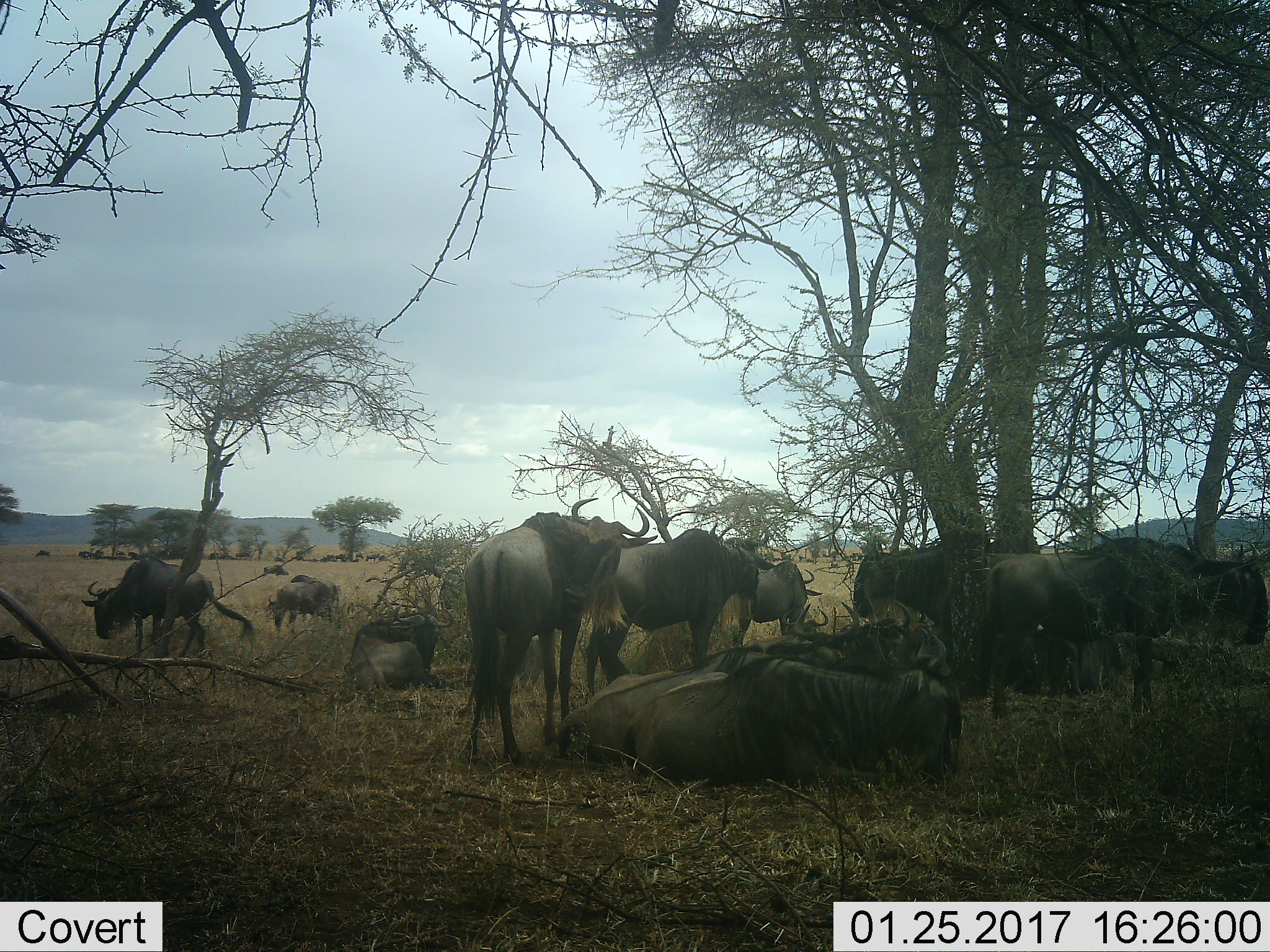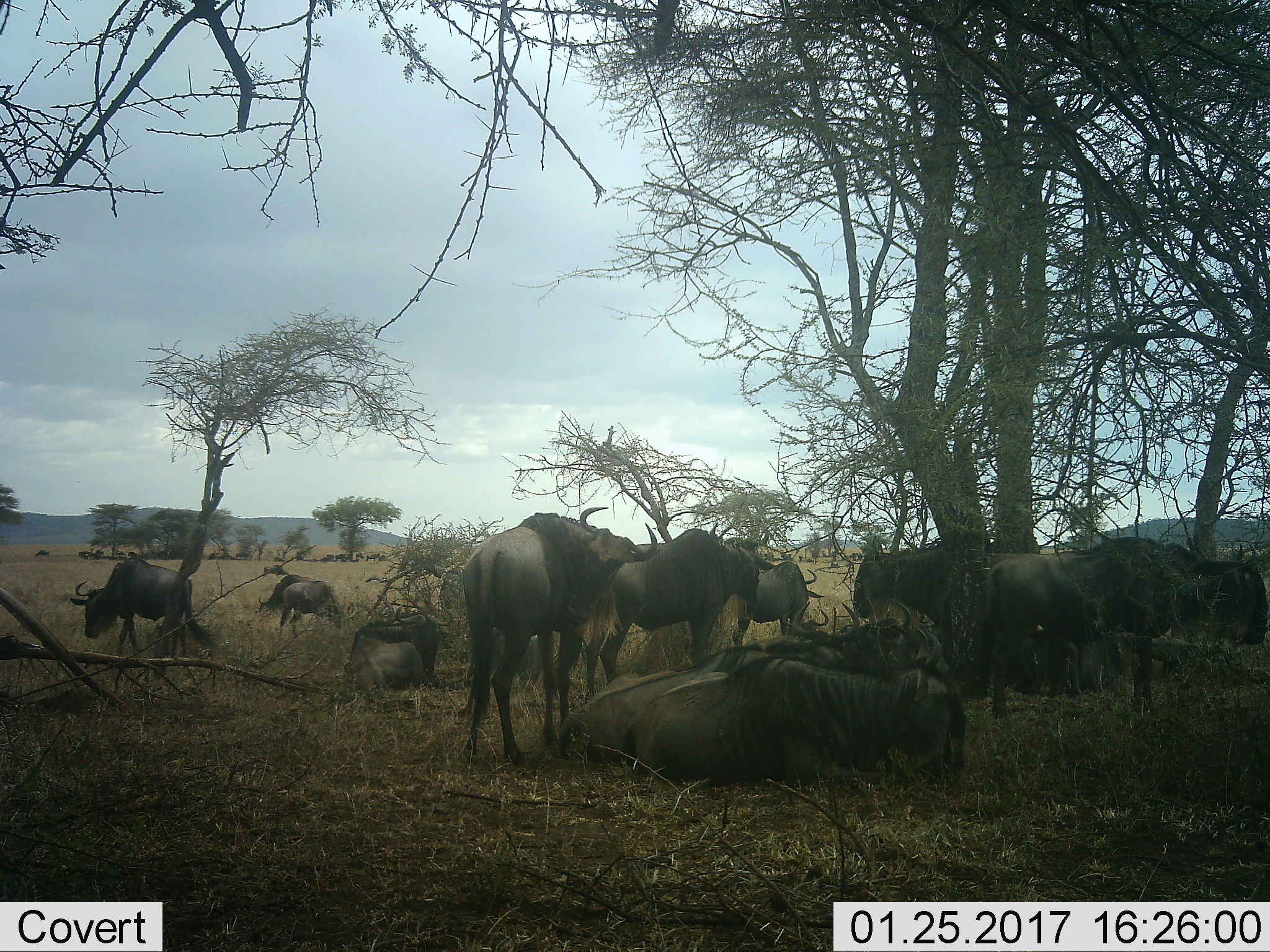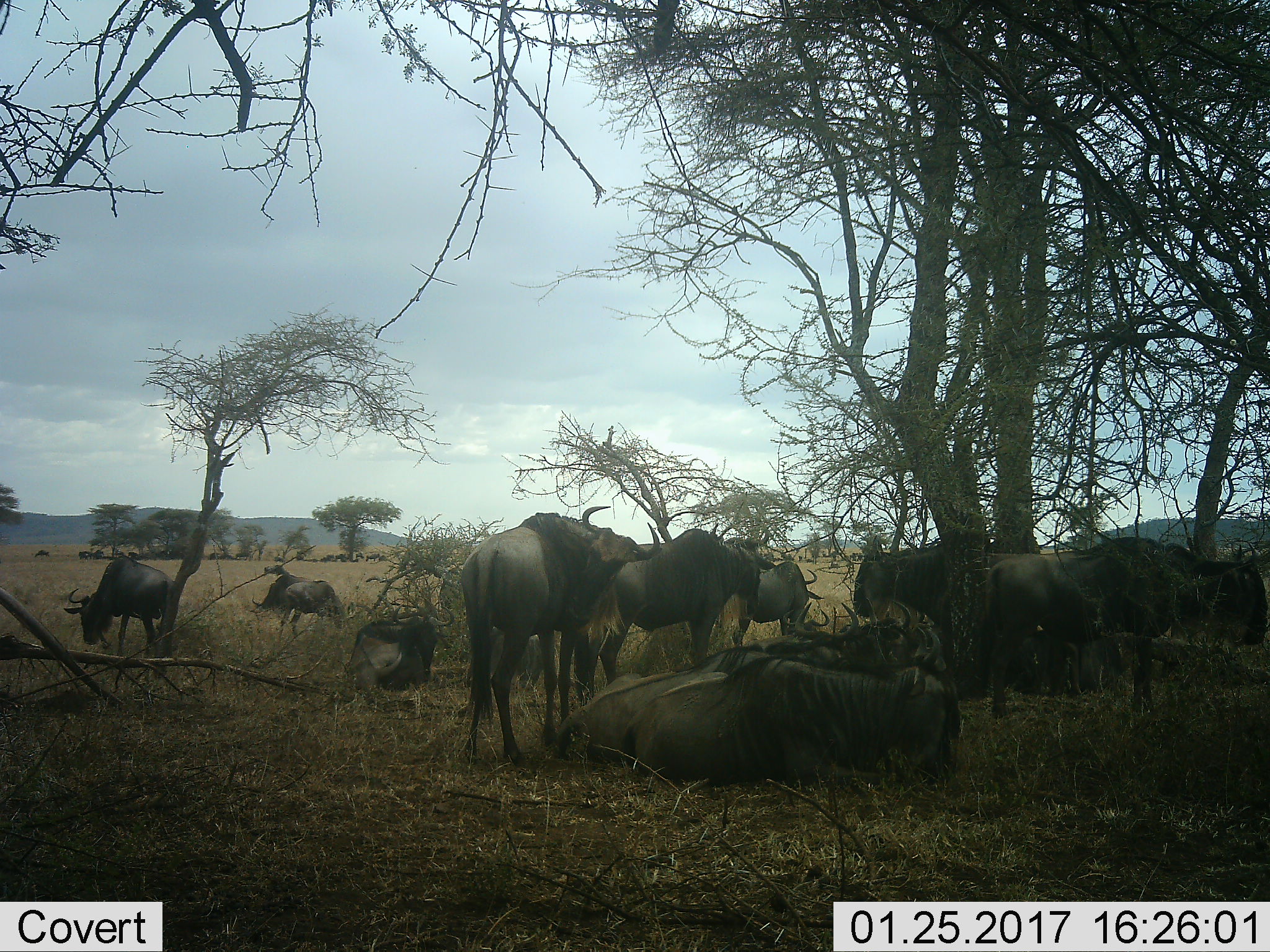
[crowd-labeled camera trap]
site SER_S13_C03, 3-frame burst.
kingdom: Animalia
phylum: Chordata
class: Mammalia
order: Artiodactyla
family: Bovidae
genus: Connochaetes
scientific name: Connochaetes taurinus taurinus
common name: blue wildebeest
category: wildebeestblue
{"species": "wildebeestblue (blue wildebeest) (Connochaetes taurinus taurinus)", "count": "11-50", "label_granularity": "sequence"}